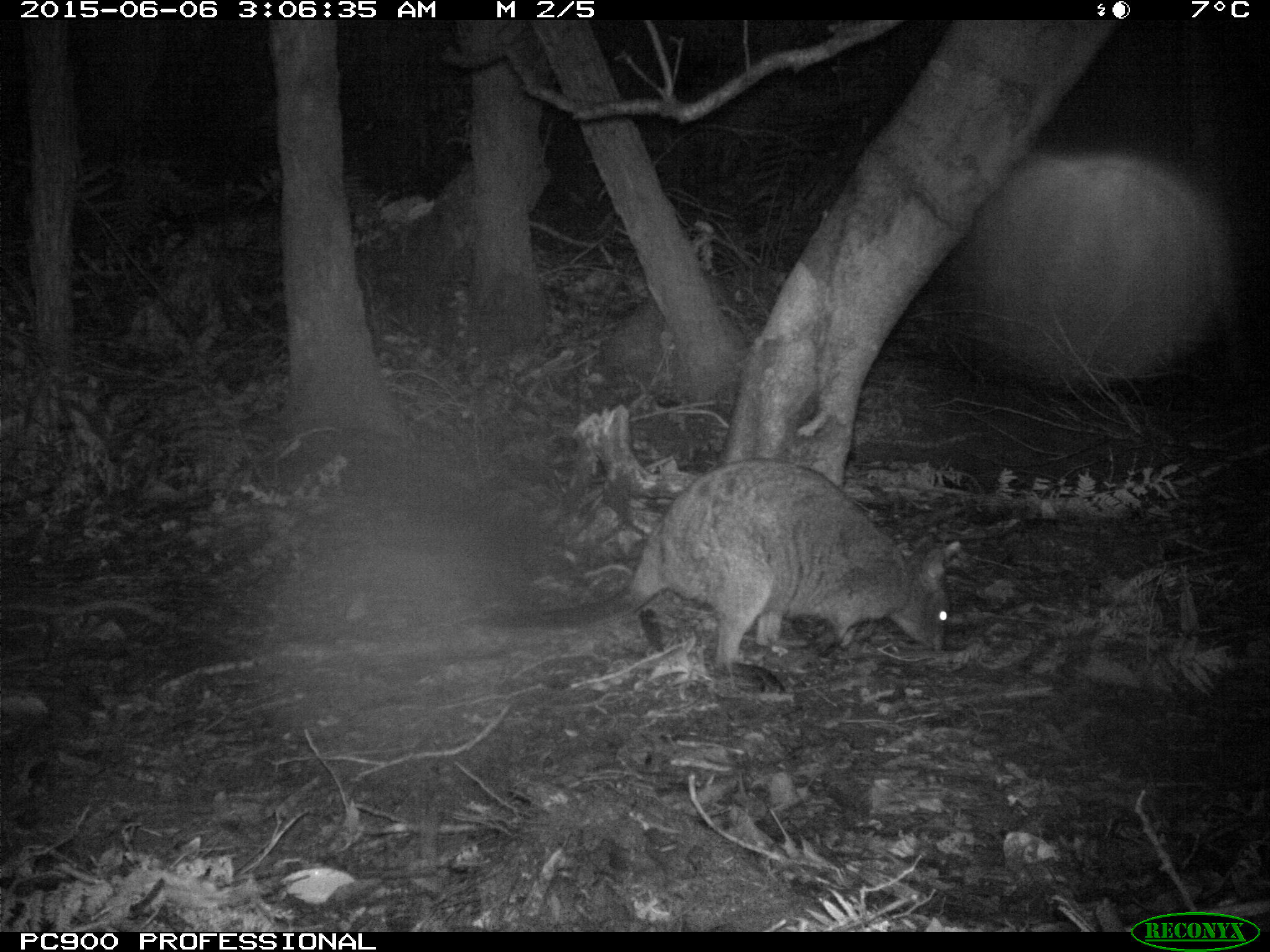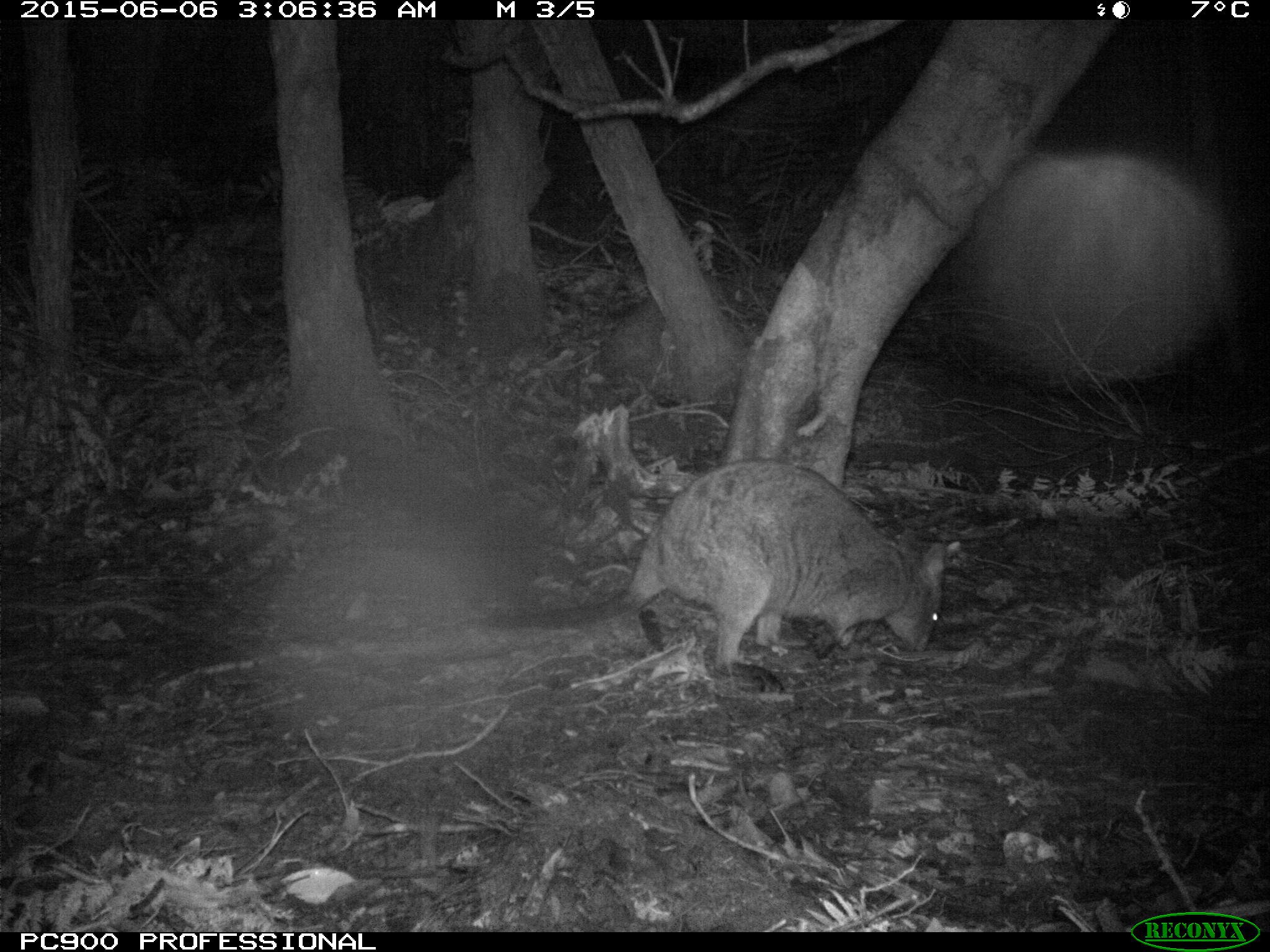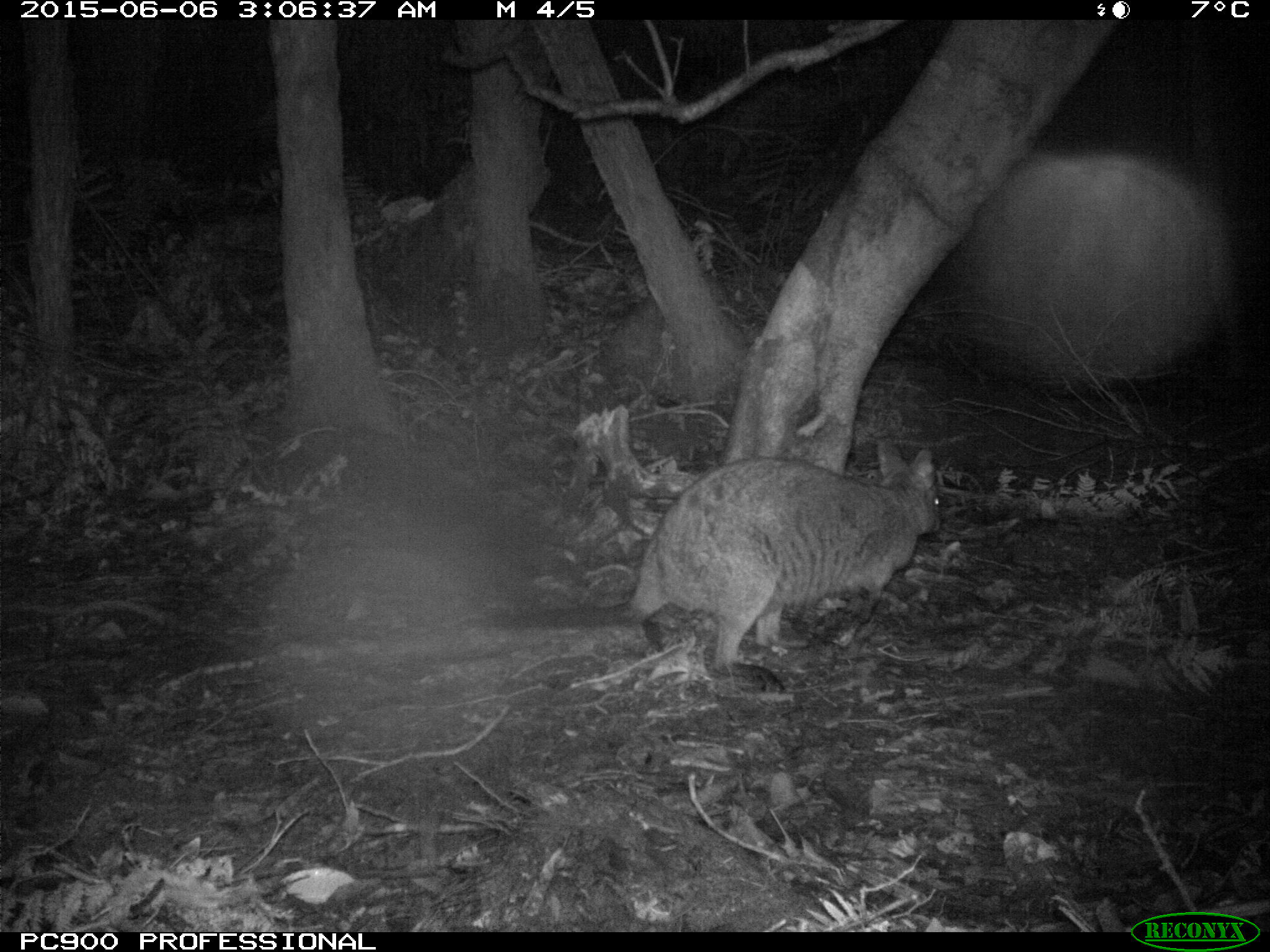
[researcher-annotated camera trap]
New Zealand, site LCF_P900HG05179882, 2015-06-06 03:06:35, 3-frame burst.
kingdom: Animalia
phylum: Chordata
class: Mammalia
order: Diprotodontia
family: Macropodidae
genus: Notamacropus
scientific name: Notamacropus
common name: wallaby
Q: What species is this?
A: Wallaby (Notamacropus).